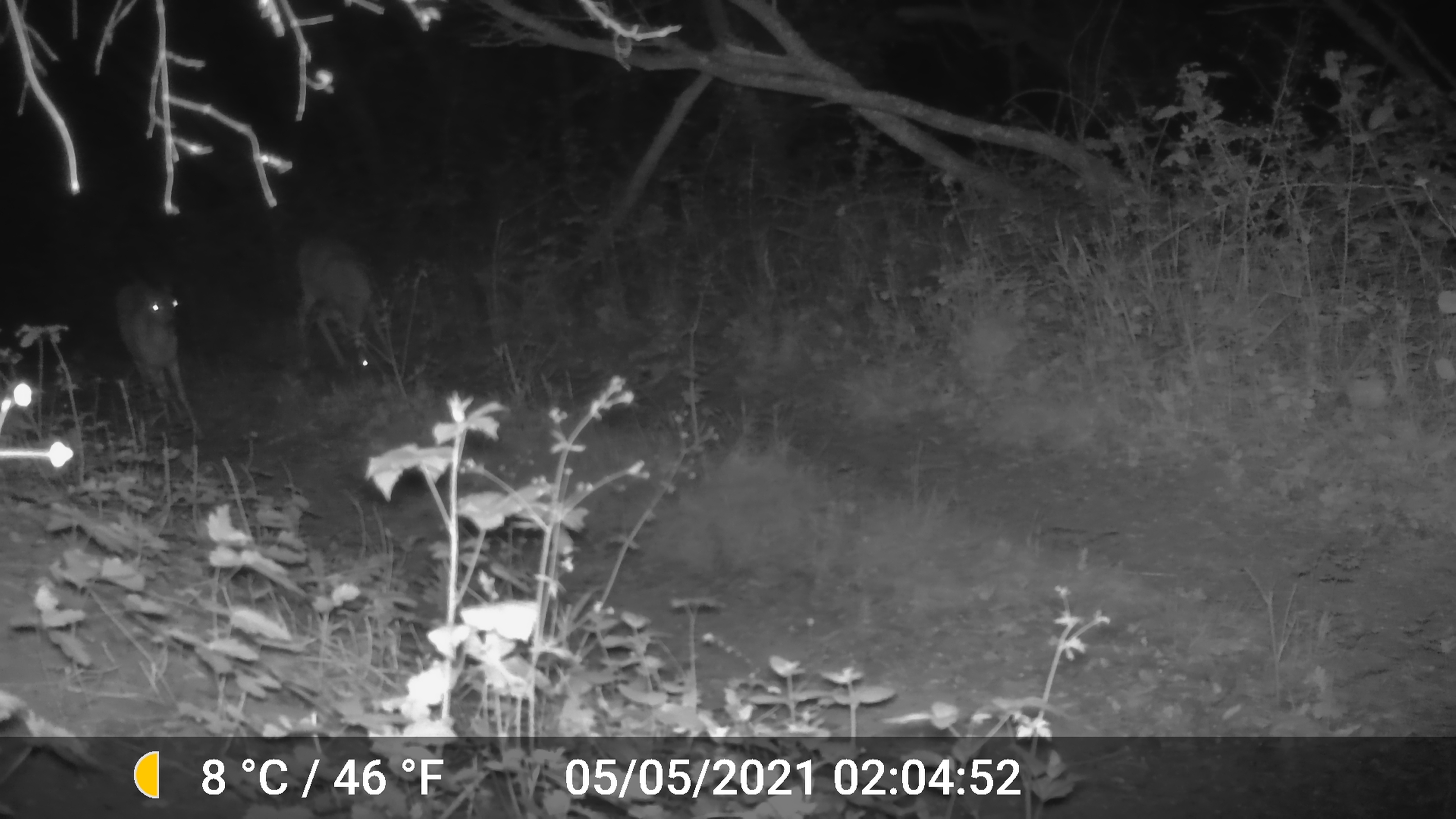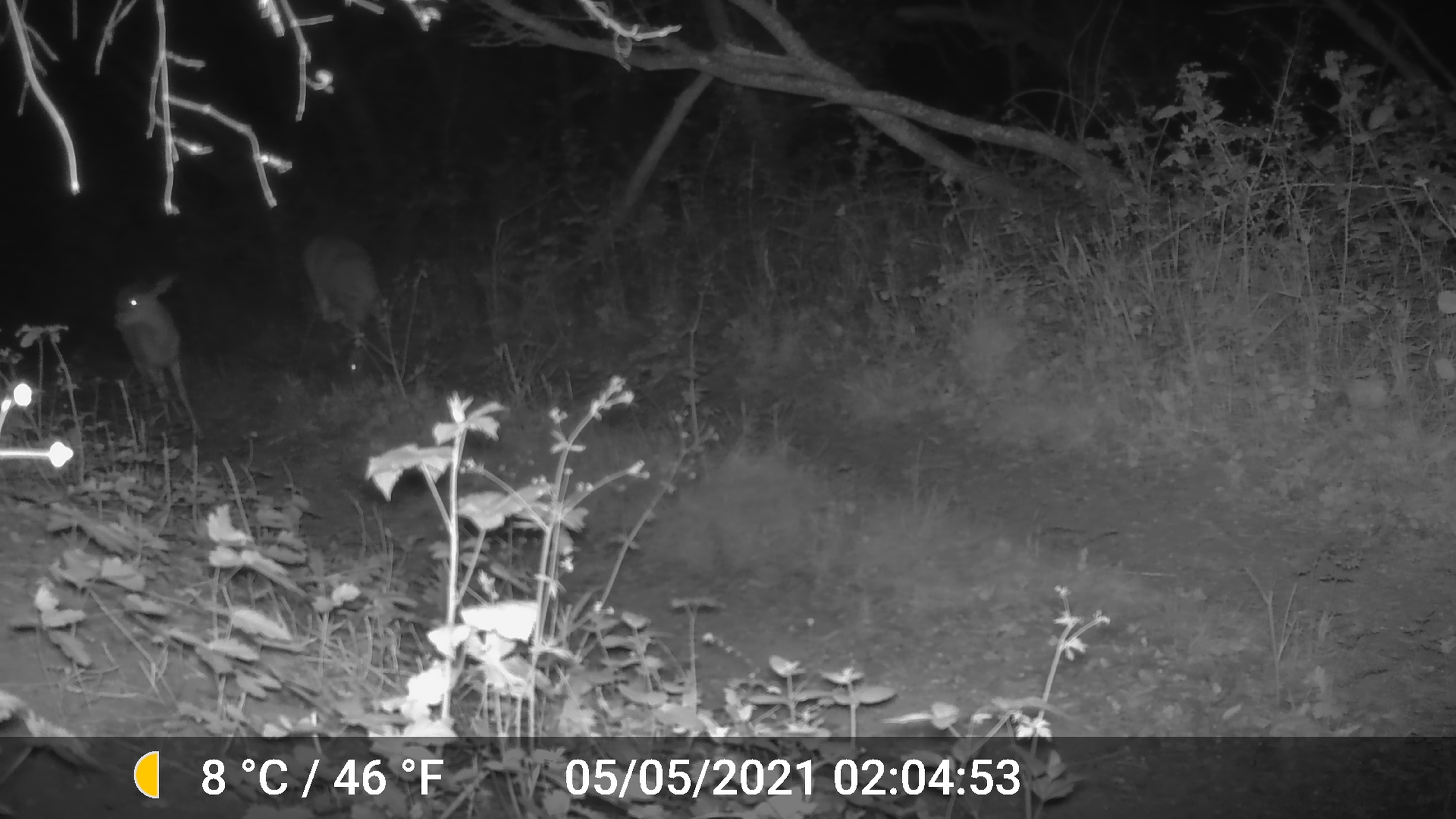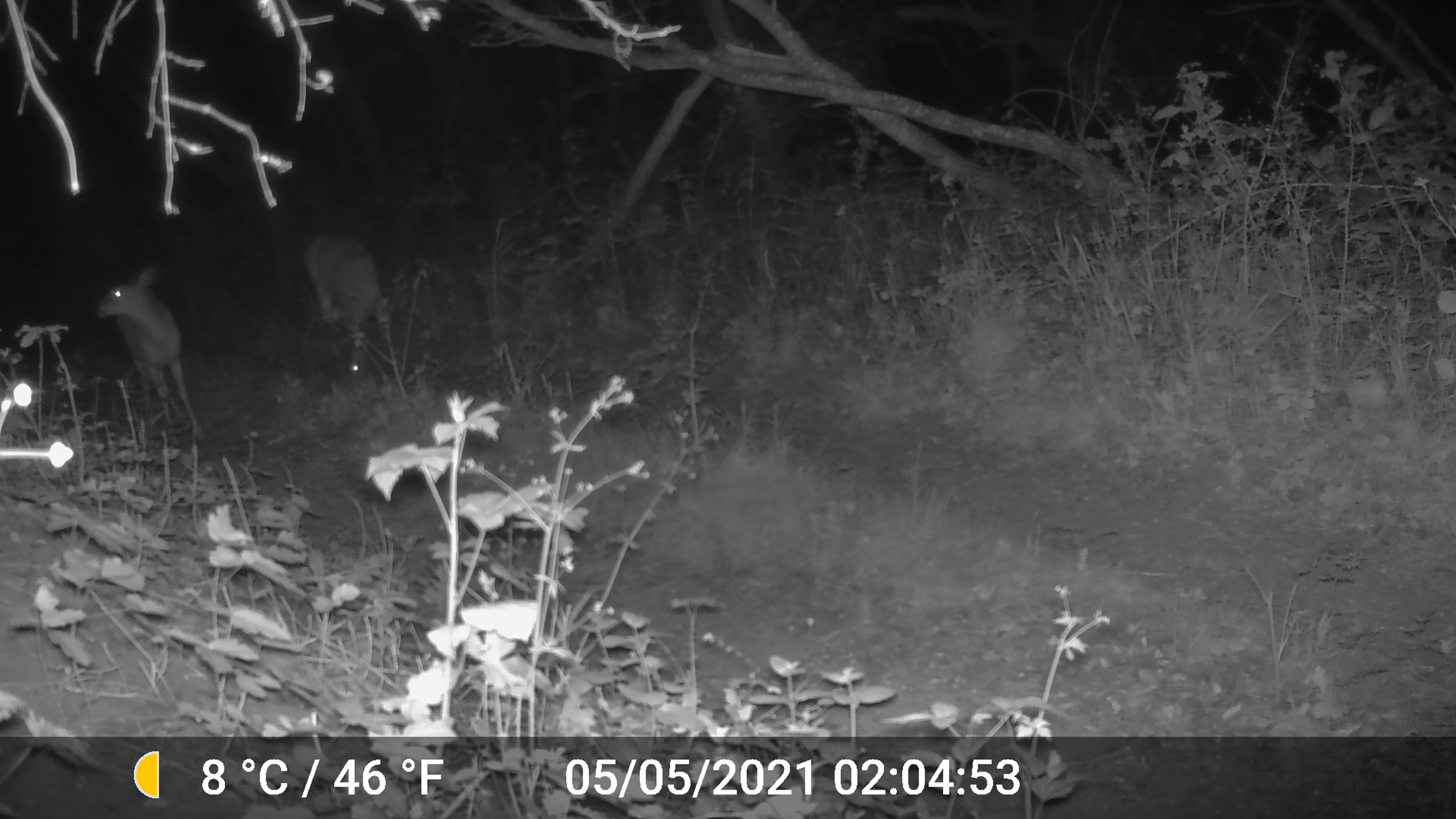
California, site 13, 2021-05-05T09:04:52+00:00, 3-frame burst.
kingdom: Animalia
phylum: Chordata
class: Mammalia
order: Artiodactyla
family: Cervidae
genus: Odocoileus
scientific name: Odocoileus hemionus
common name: mule deer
Mule deer (Odocoileus hemionus).